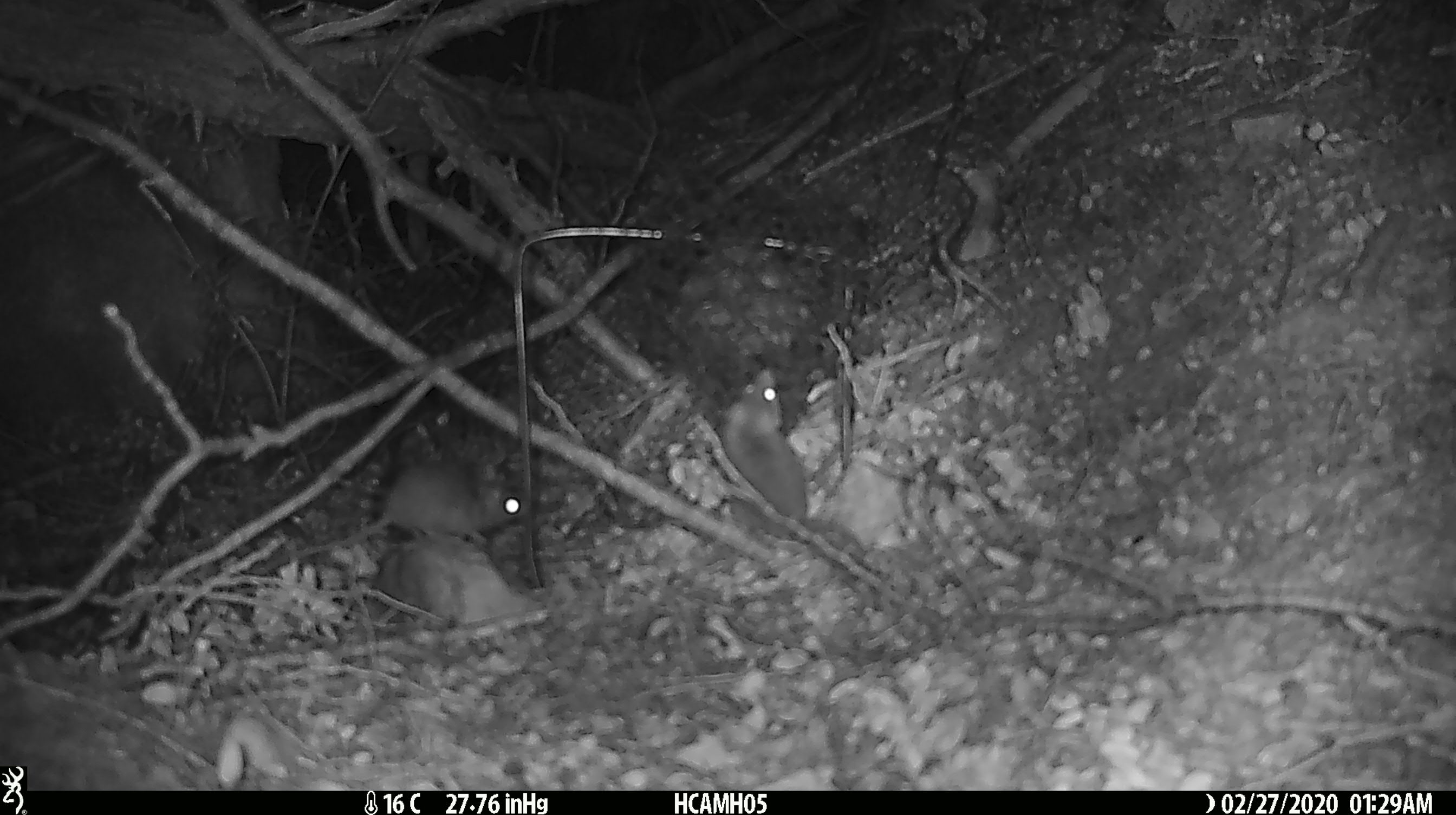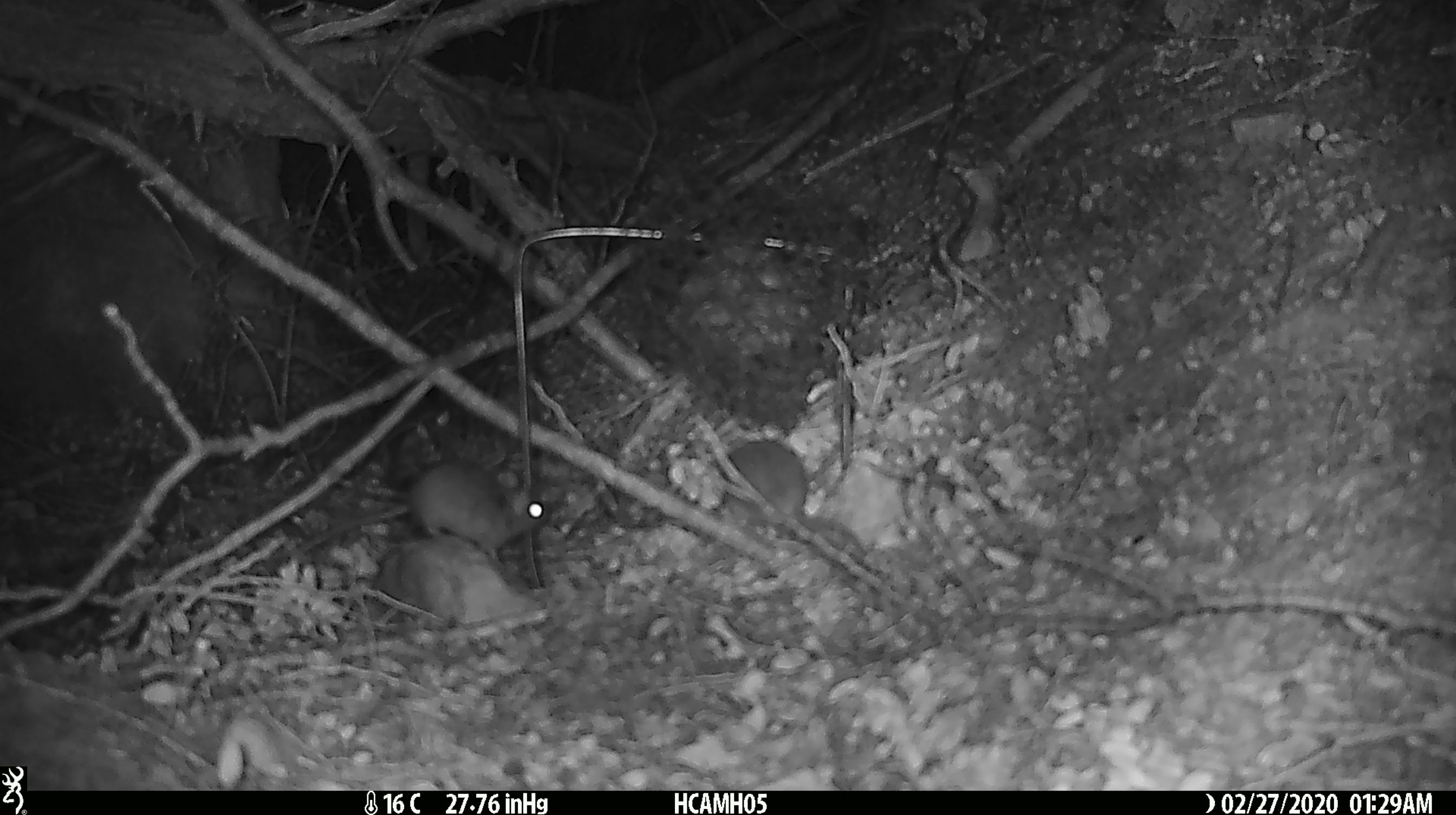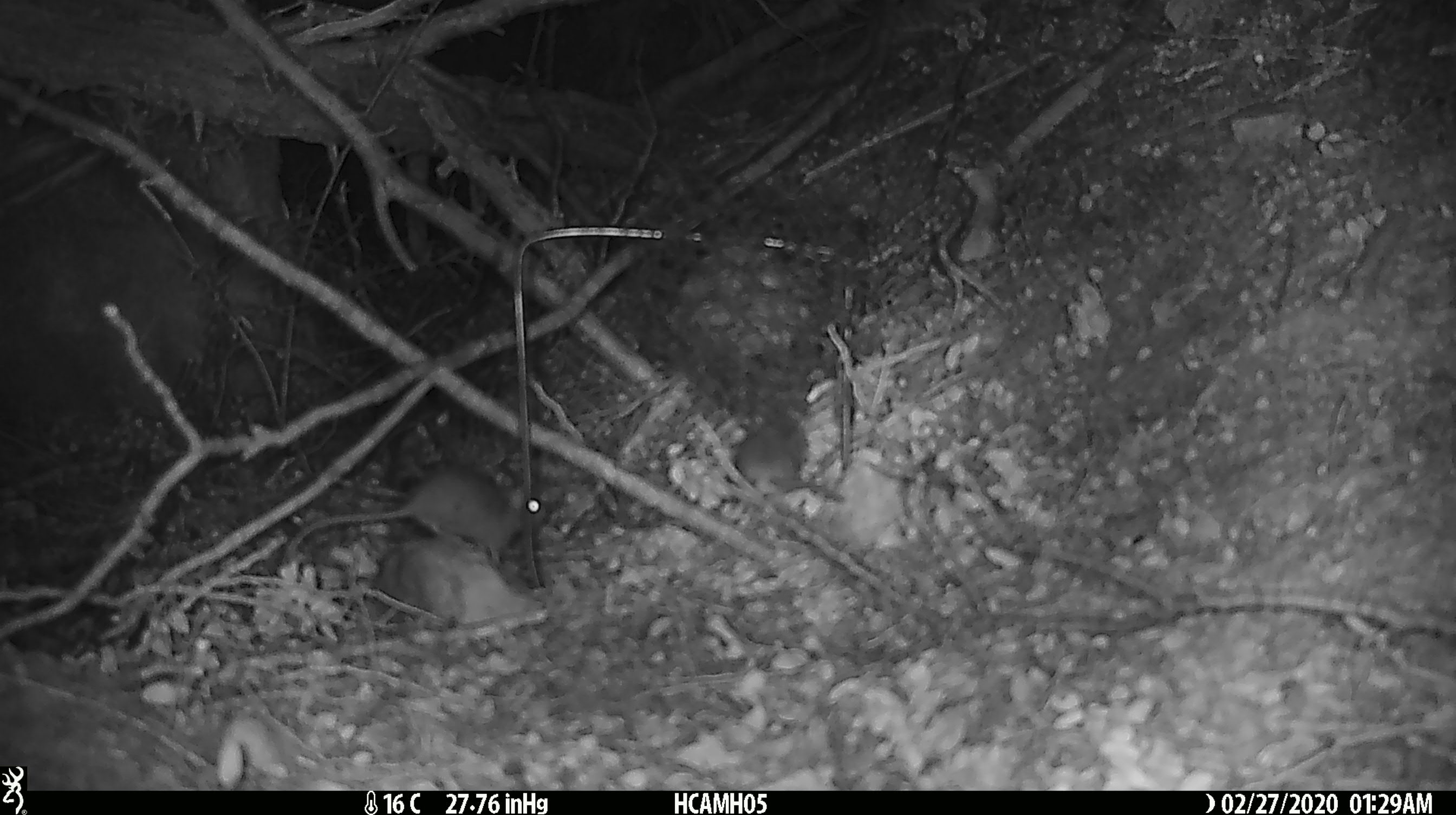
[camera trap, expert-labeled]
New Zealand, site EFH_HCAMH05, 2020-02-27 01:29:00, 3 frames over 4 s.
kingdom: Animalia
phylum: Chordata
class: Mammalia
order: Rodentia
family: Muridae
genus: Mus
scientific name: Mus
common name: mouse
Mouse (Mus).